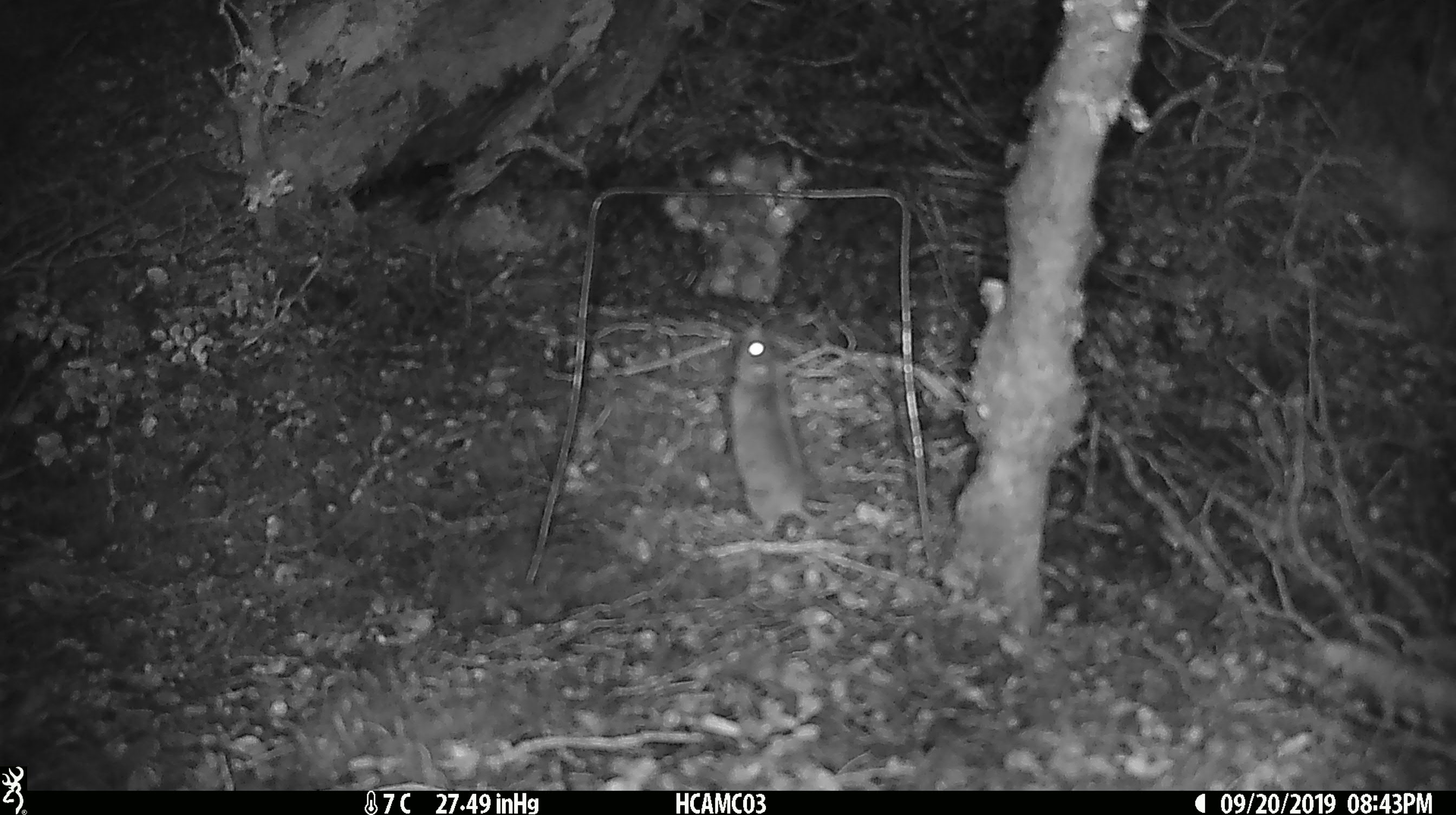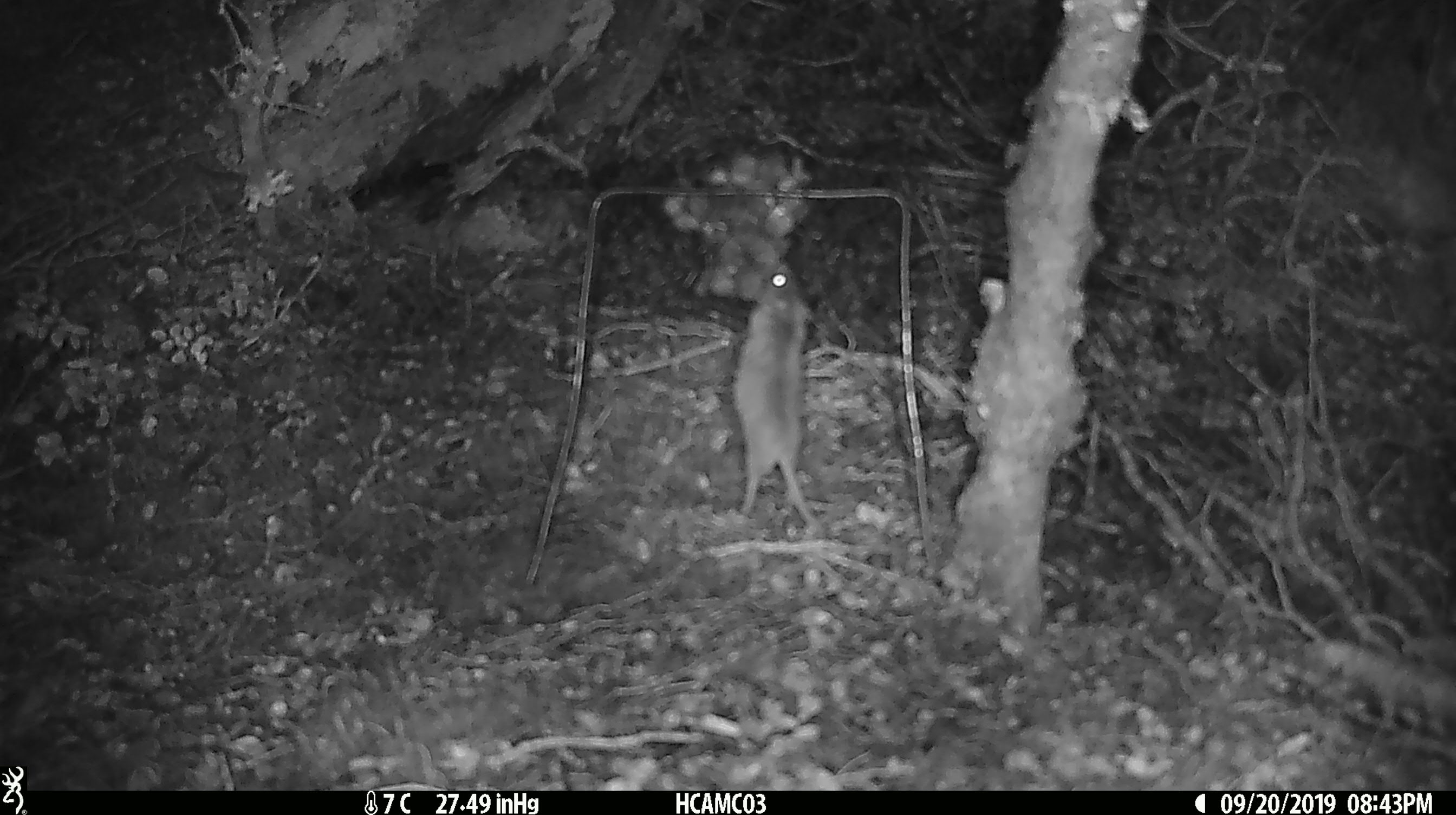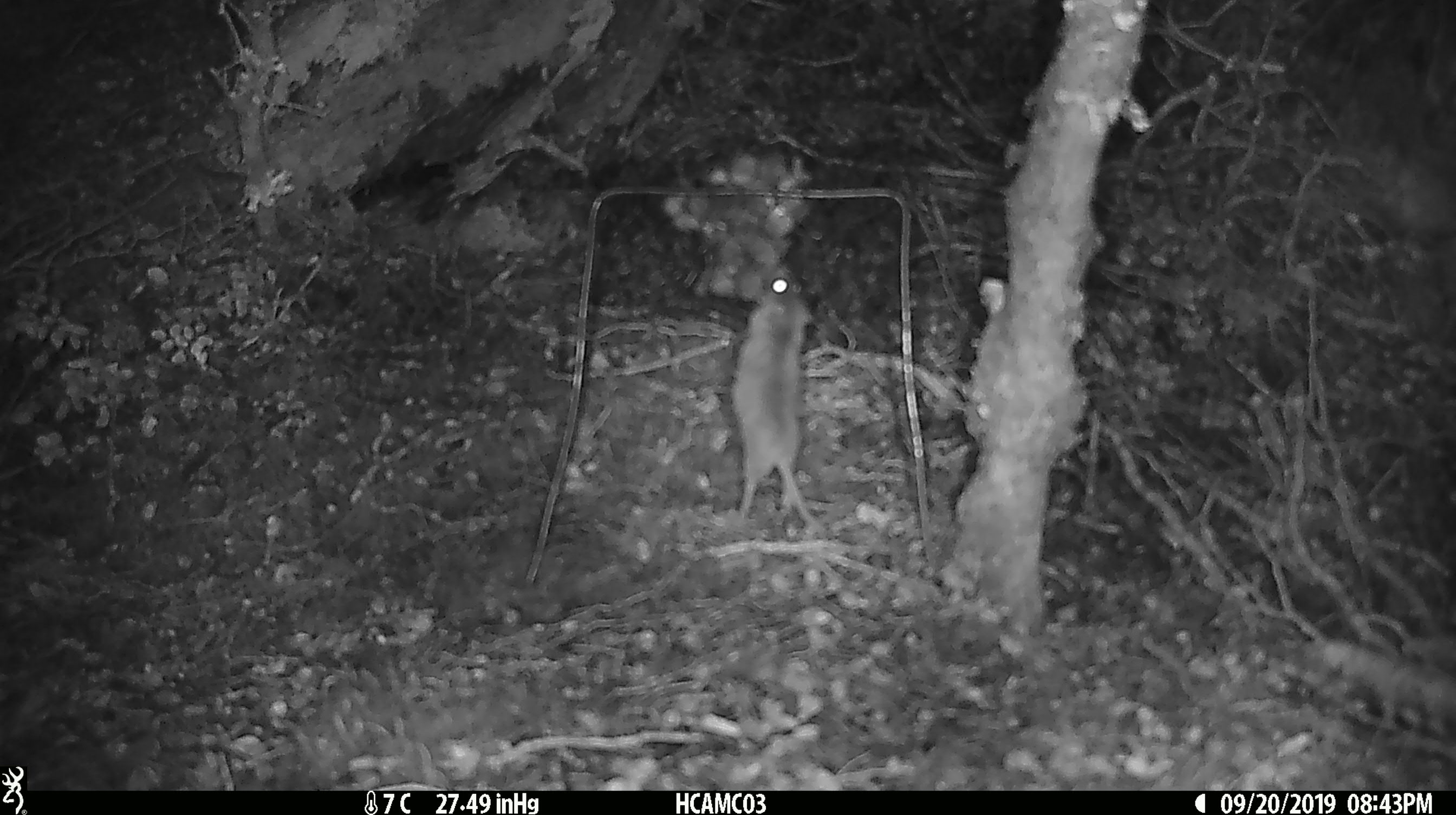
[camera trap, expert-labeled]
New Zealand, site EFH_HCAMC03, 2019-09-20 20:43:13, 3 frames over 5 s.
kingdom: Animalia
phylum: Chordata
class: Mammalia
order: Rodentia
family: Muridae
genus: Mus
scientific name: Mus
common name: mouse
Mouse (Mus).